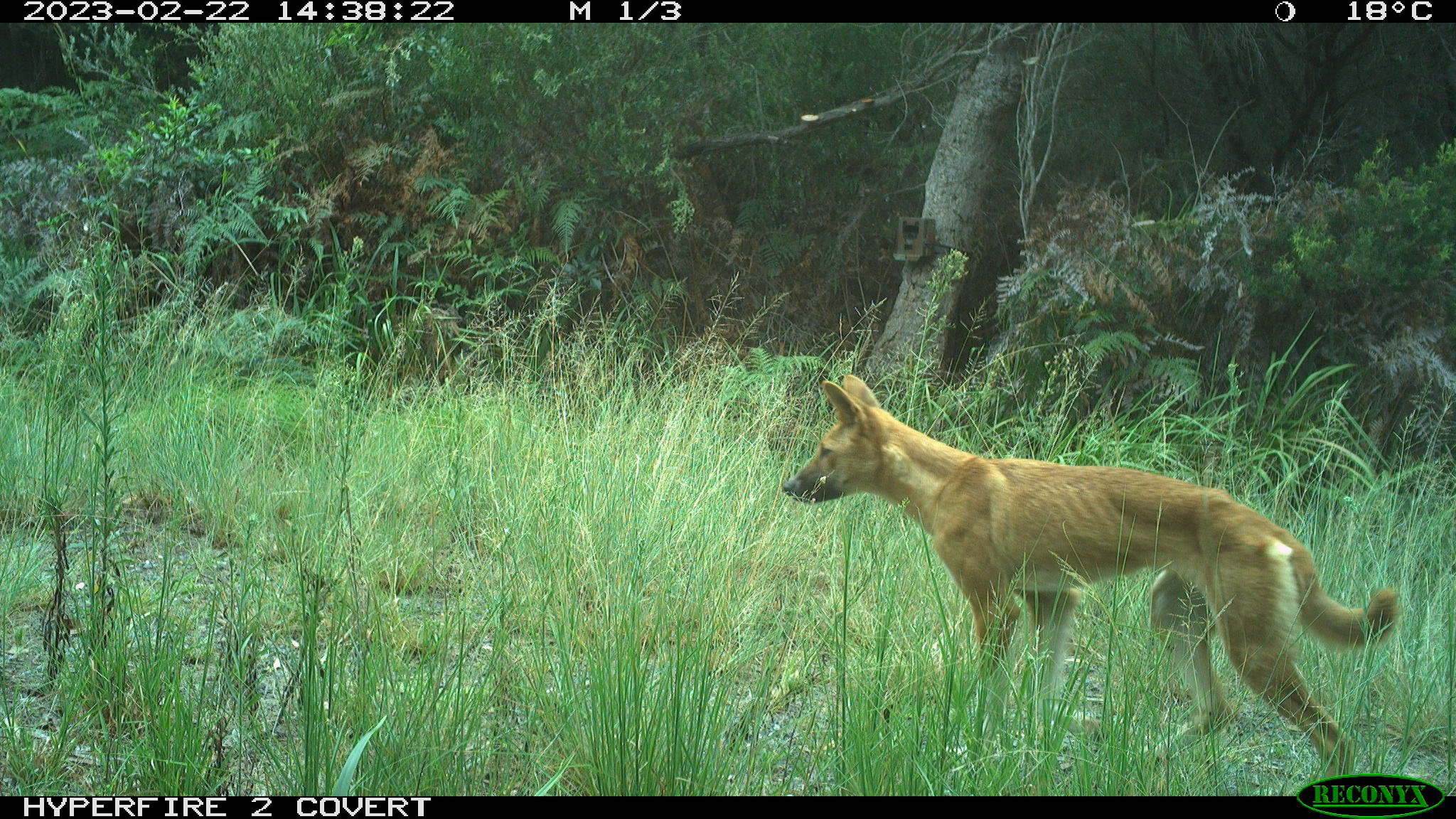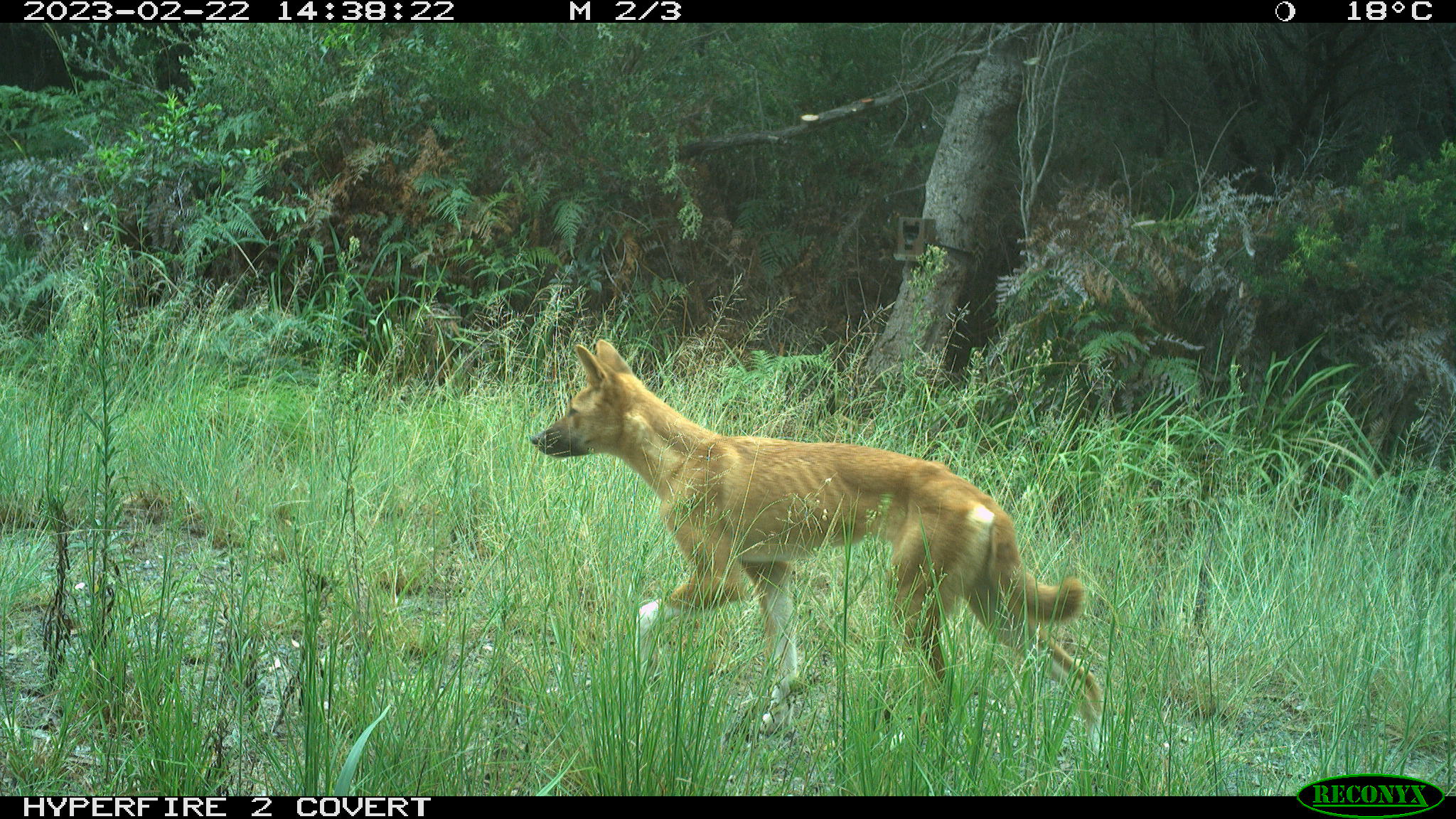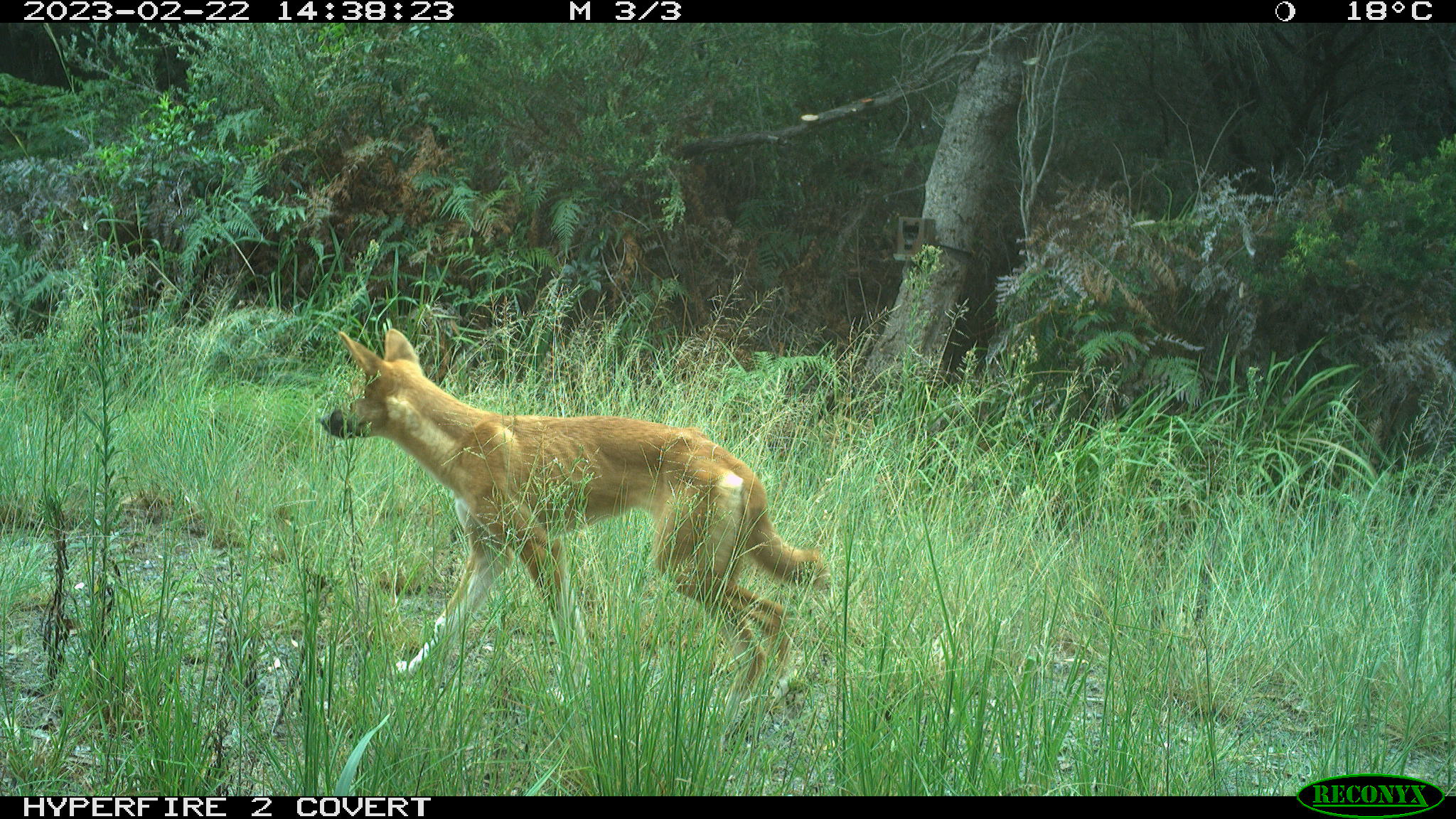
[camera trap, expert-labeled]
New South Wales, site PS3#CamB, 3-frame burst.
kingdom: Animalia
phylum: Chordata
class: Mammalia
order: Carnivora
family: Canidae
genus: Canis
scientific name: Canis familiaris dingo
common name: dingo